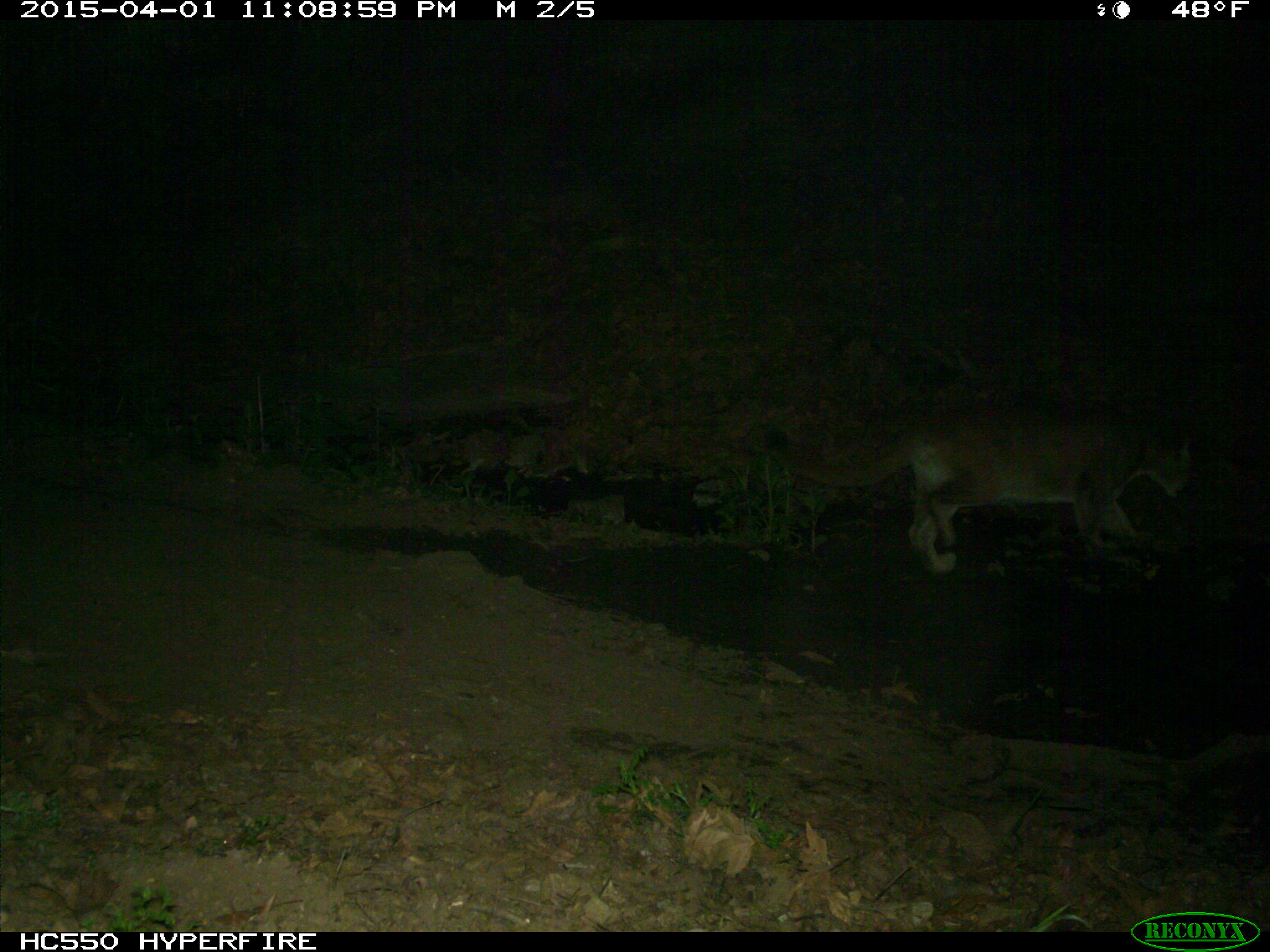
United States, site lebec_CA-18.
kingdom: Animalia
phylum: Chordata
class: Mammalia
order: Carnivora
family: Felidae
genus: Puma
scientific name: Puma concolor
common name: mountain lion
Puma concolor (mountain lion).